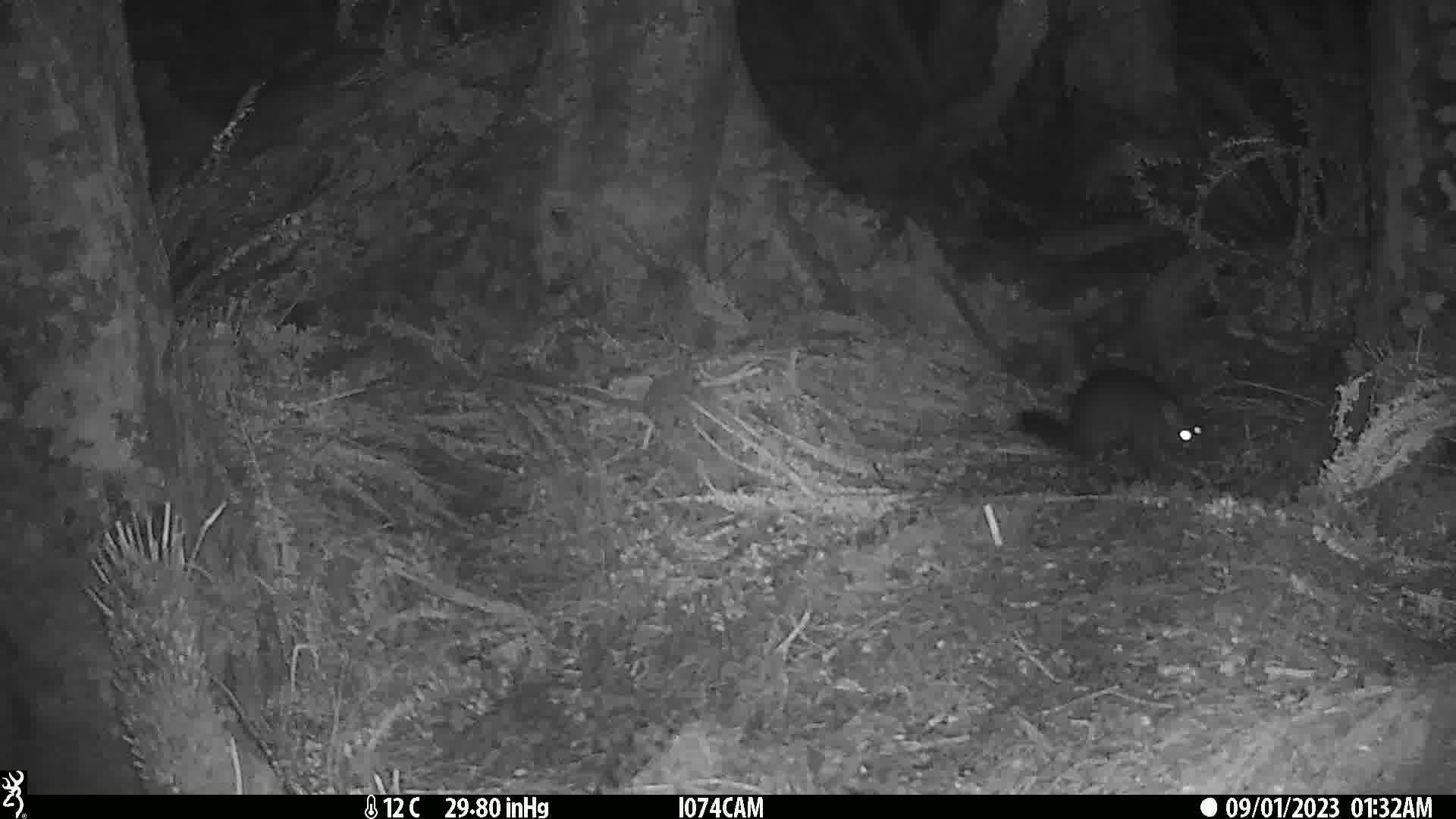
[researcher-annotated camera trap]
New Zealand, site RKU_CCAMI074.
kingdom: Animalia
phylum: Chordata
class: Mammalia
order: Diprotodontia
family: Phalangeridae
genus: Trichosurus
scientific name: Trichosurus vulpecula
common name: common brushtail possum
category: possum